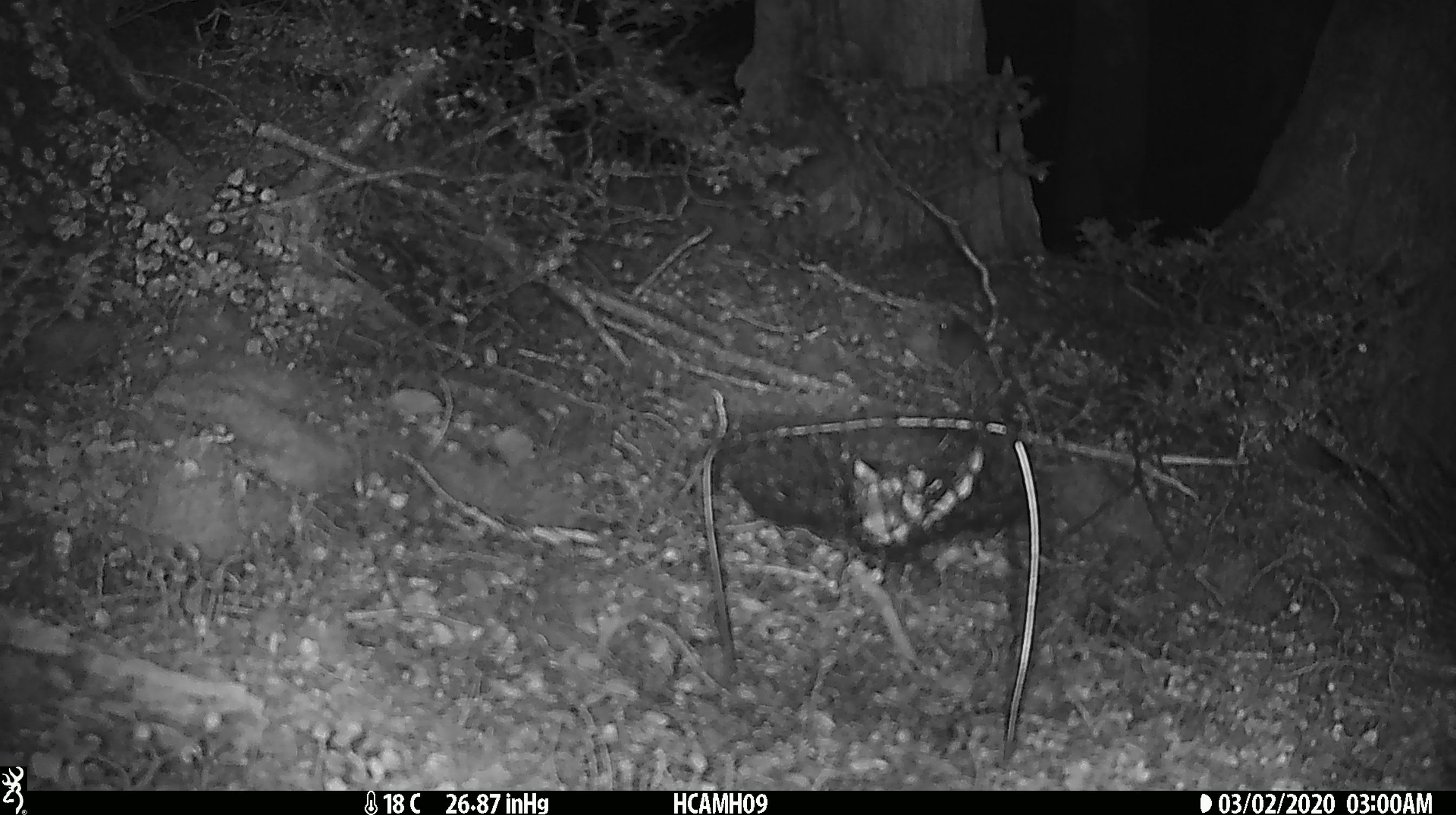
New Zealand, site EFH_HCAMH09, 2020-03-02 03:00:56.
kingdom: Animalia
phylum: Chordata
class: Mammalia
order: Rodentia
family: Muridae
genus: Mus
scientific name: Mus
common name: mouse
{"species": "mouse (Mus)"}